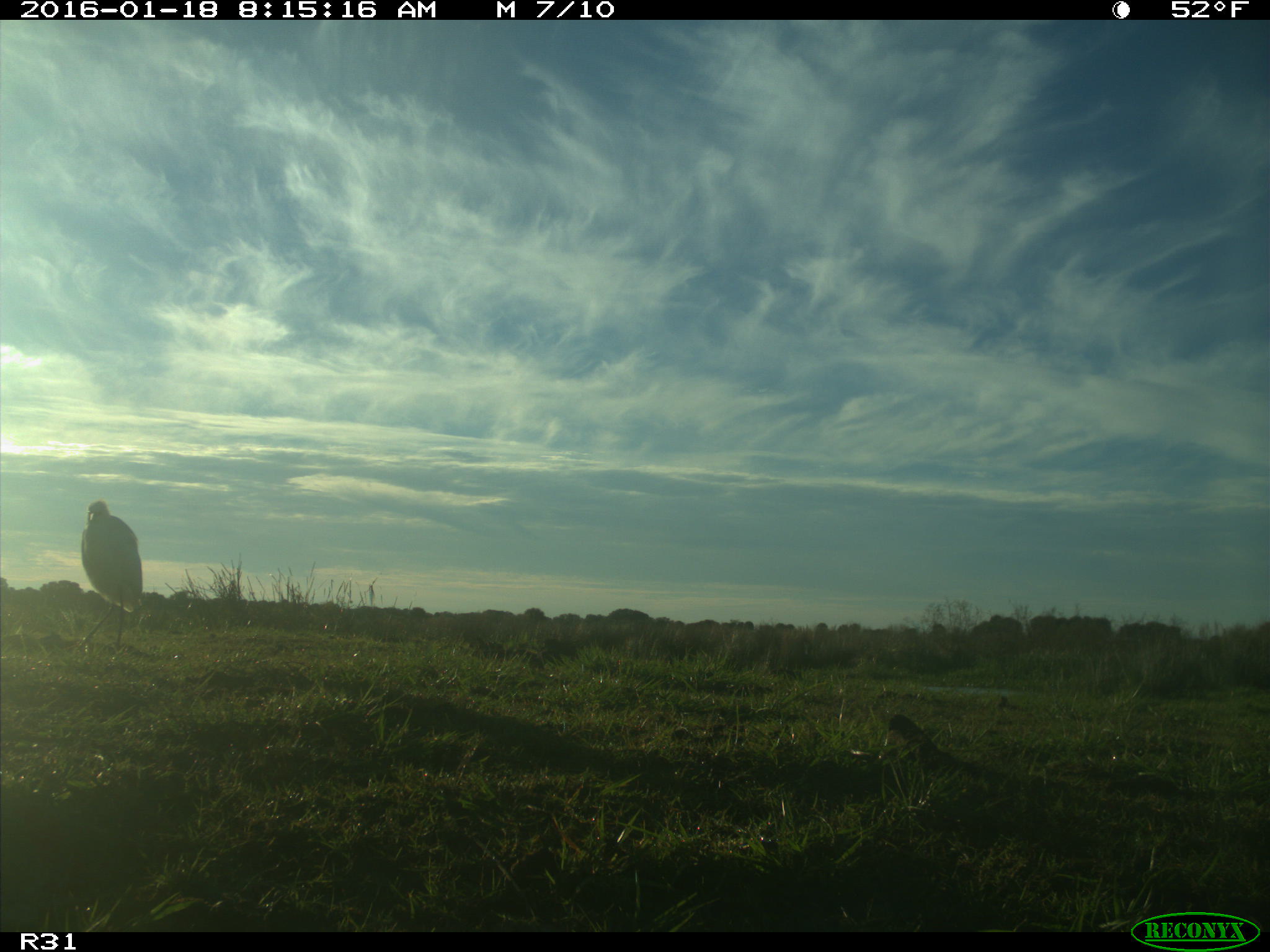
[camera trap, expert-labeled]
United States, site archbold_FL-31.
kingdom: Animalia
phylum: Chordata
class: Aves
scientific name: Aves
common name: birds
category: unidentified bird